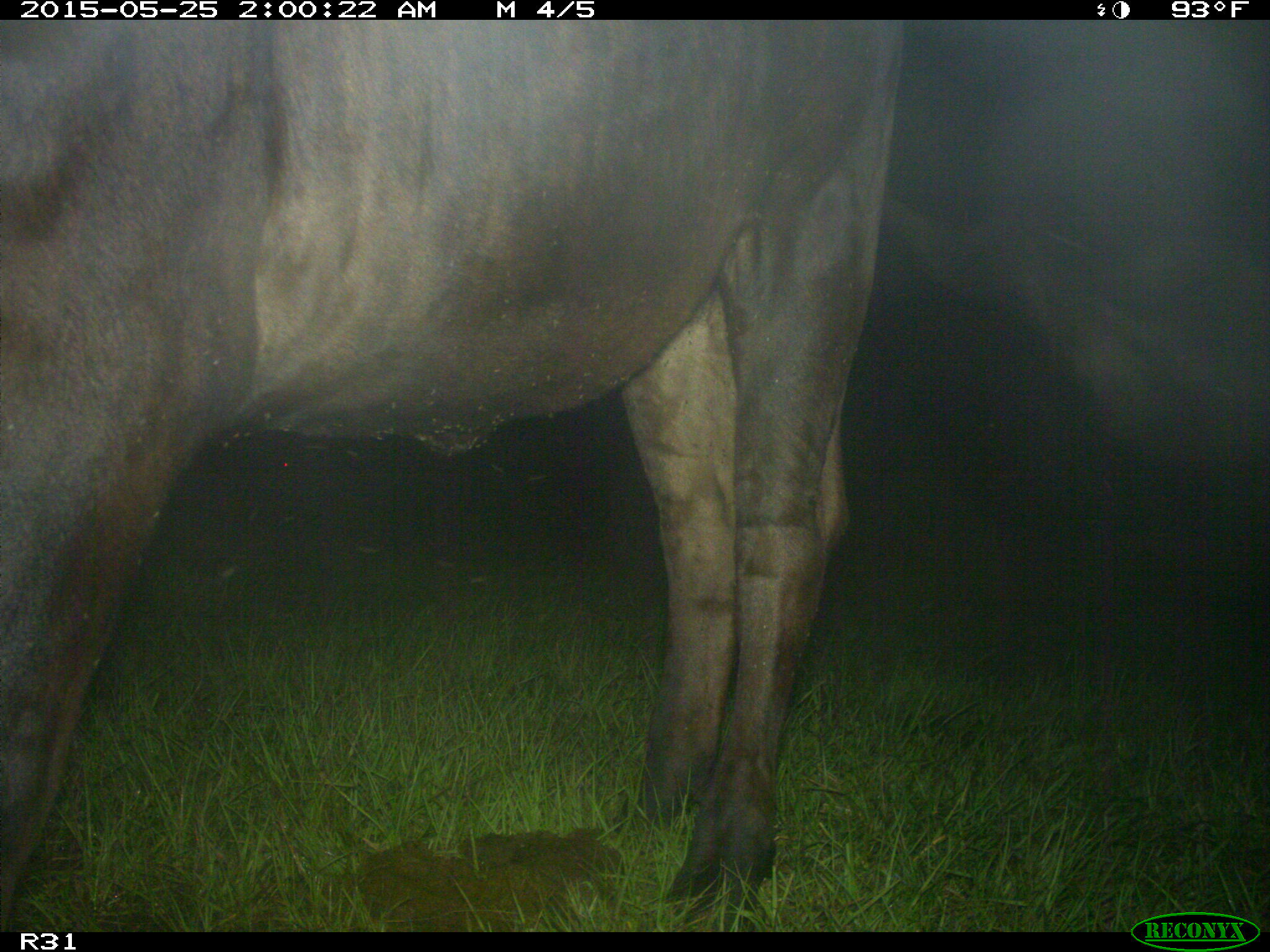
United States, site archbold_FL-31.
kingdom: Animalia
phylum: Chordata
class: Mammalia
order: Artiodactyla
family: Bovidae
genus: Bos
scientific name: Bos taurus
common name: domestic cow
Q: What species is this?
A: Bos taurus (domestic cow).